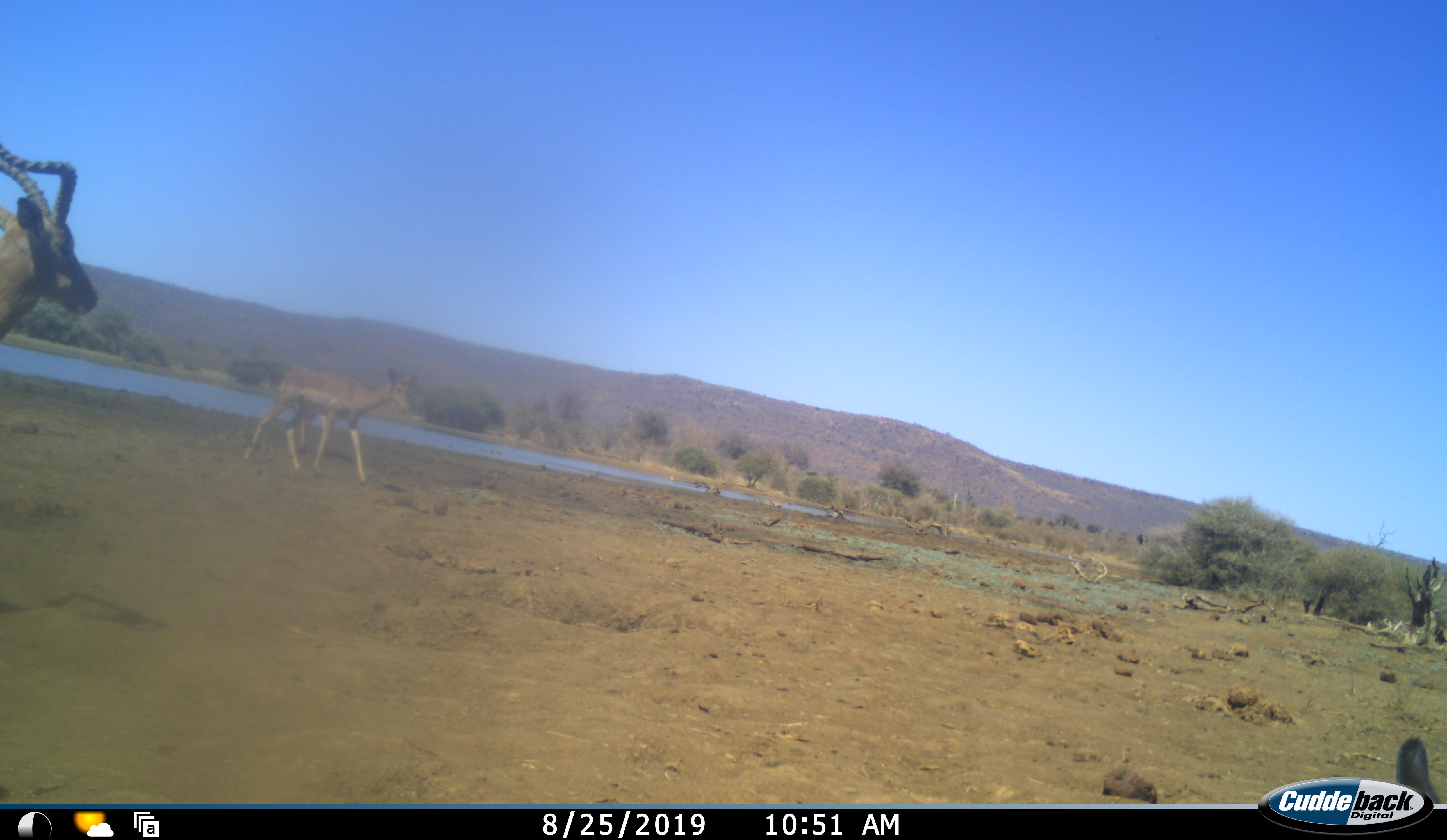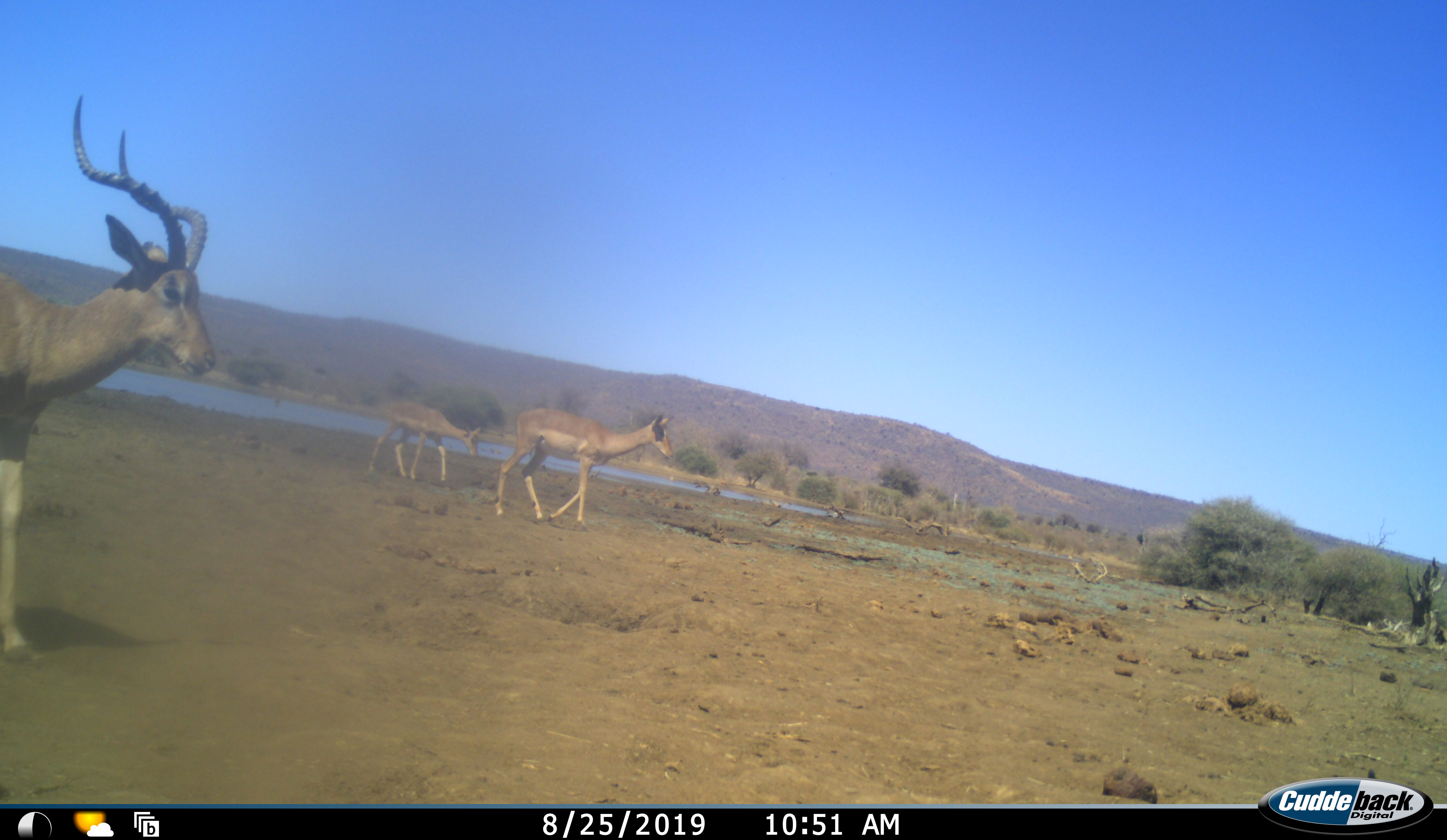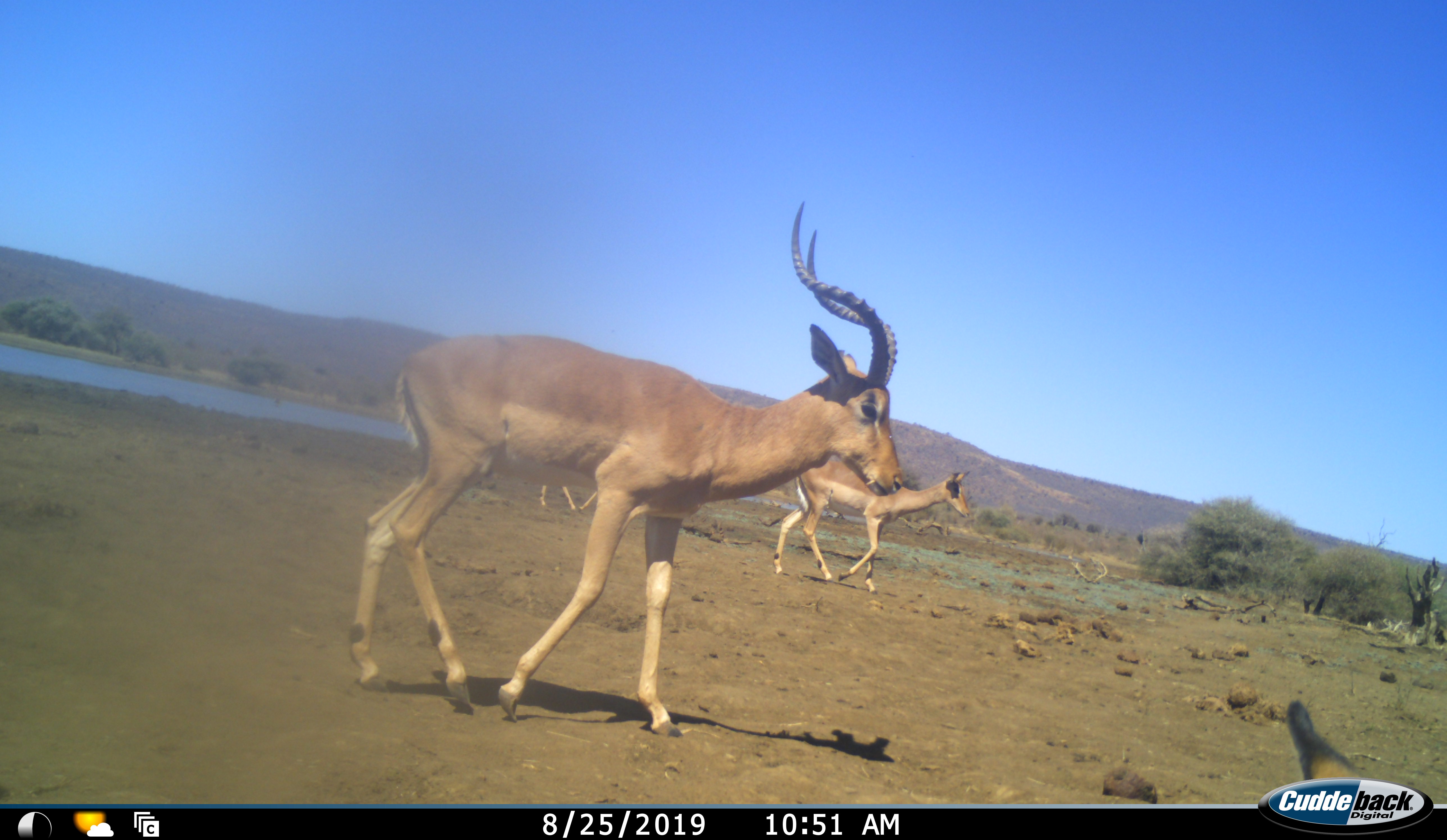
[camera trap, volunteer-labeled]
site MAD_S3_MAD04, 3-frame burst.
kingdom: Animalia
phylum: Chordata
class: Mammalia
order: Artiodactyla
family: Bovidae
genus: Aepyceros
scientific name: Aepyceros melampus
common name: impala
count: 3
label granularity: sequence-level